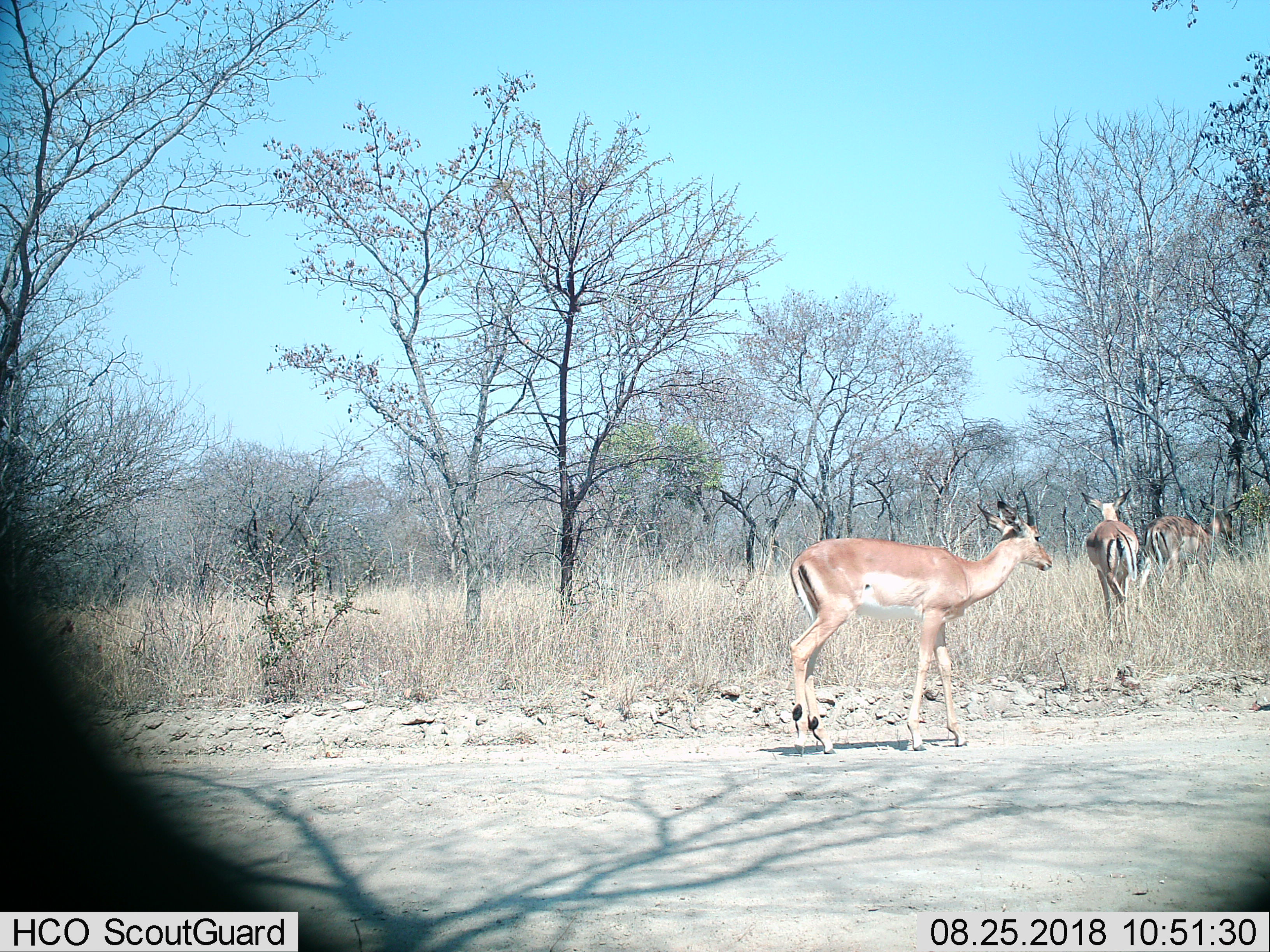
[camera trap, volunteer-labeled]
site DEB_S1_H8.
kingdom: Animalia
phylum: Chordata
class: Mammalia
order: Artiodactyla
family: Bovidae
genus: Aepyceros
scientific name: Aepyceros melampus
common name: impala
Impala (Aepyceros melampus), count 3. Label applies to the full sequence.